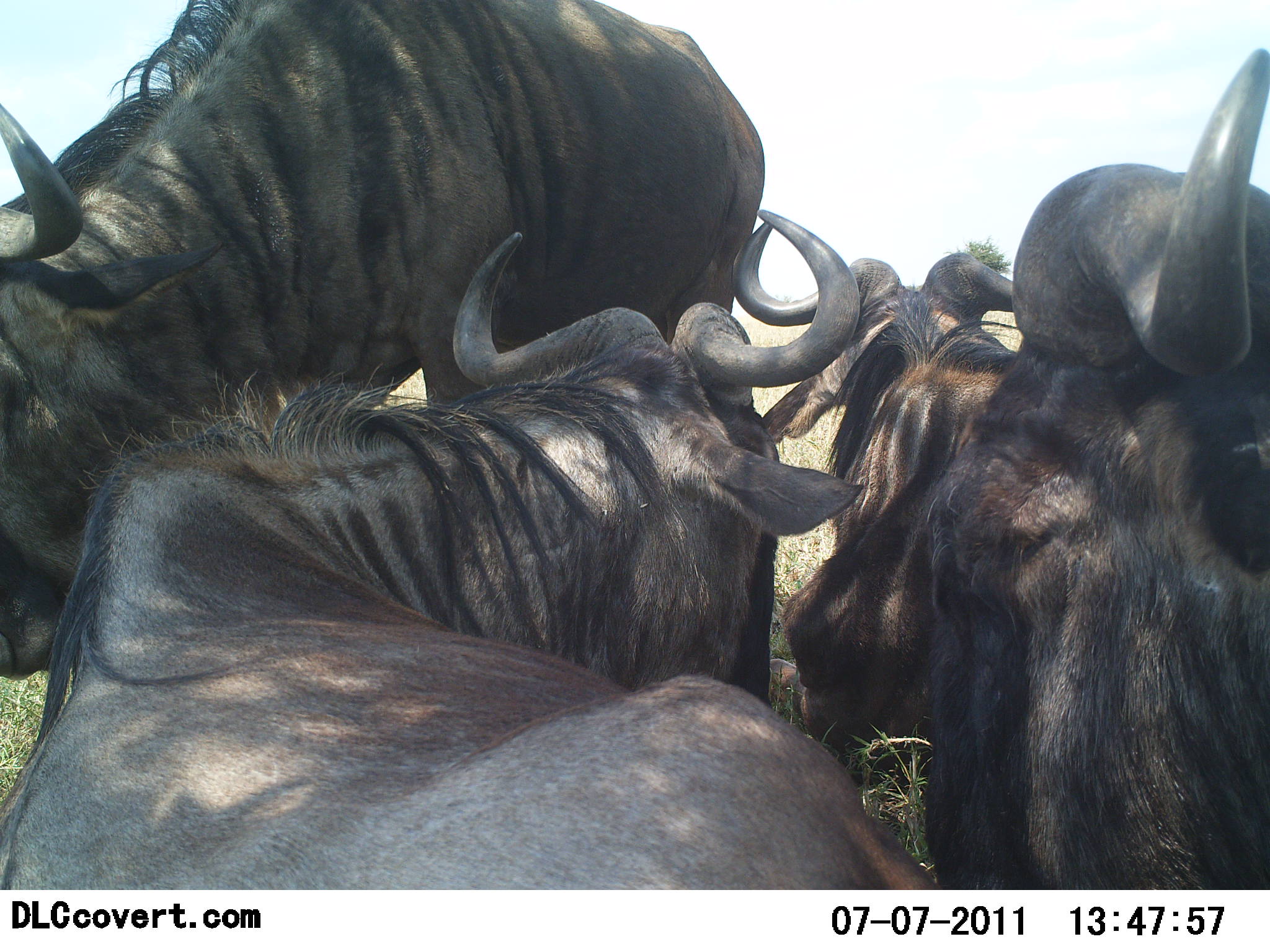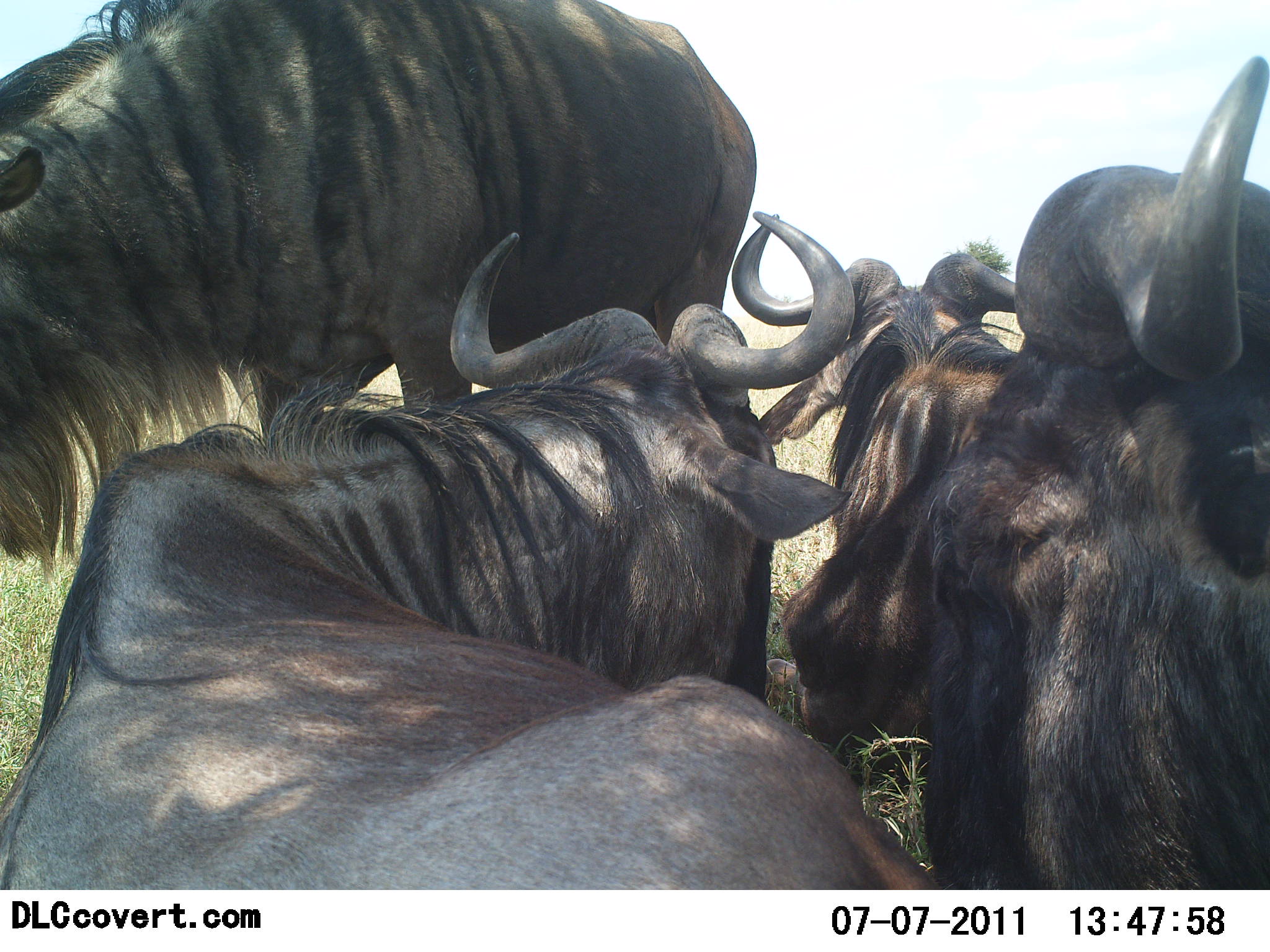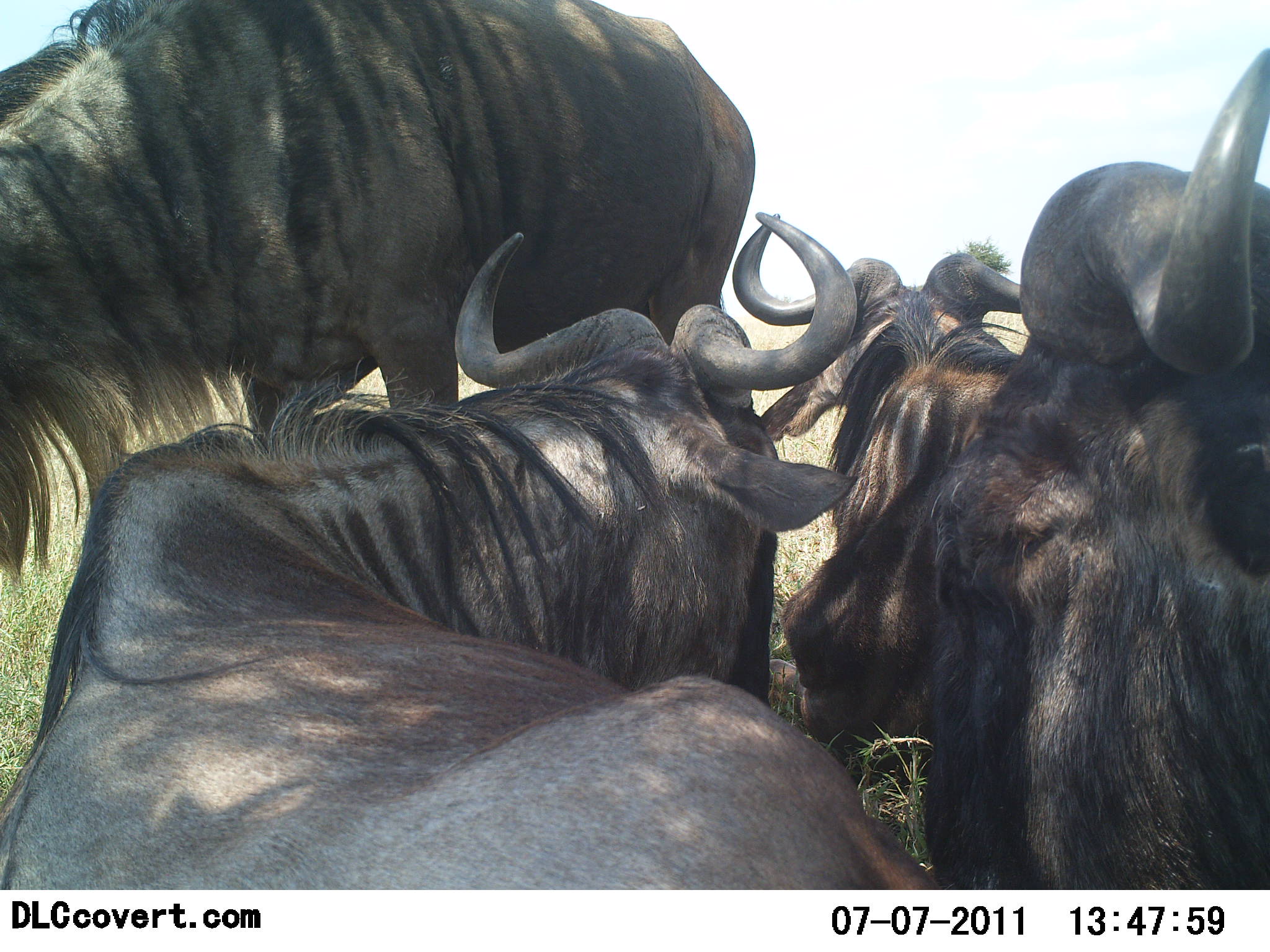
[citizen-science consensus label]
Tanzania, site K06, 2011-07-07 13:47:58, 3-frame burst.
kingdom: Animalia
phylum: Chordata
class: Mammalia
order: Artiodactyla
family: Bovidae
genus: Connochaetes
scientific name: Connochaetes taurinus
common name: blue wildebeest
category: wildebeest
Wildebeest (blue wildebeest) (Connochaetes taurinus), count 4. Behavior (volunteer vote fractions): standing 38%, resting 69%, moving 0%, interacting 8%. Young present (vote fraction): 0%. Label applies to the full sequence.